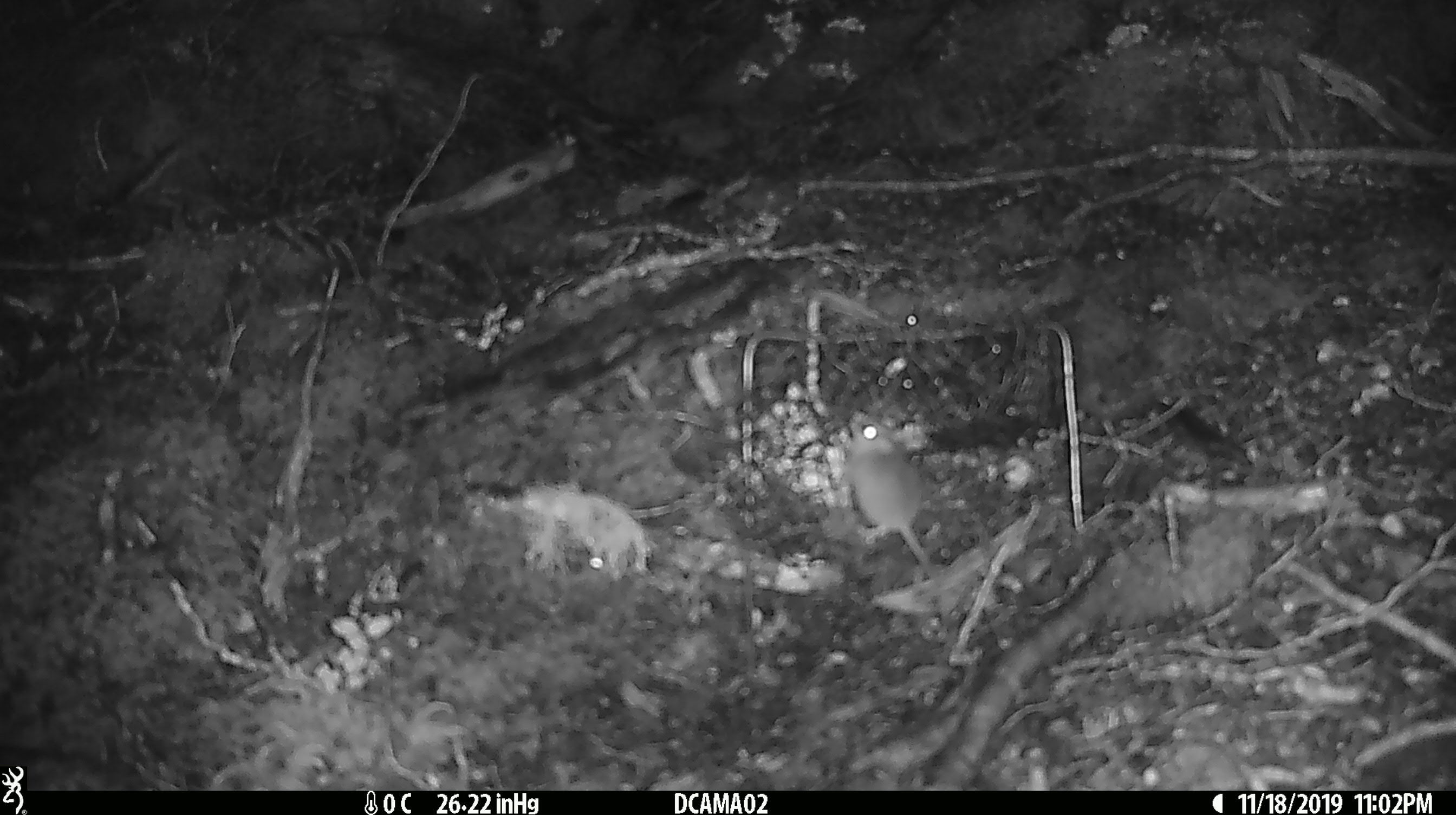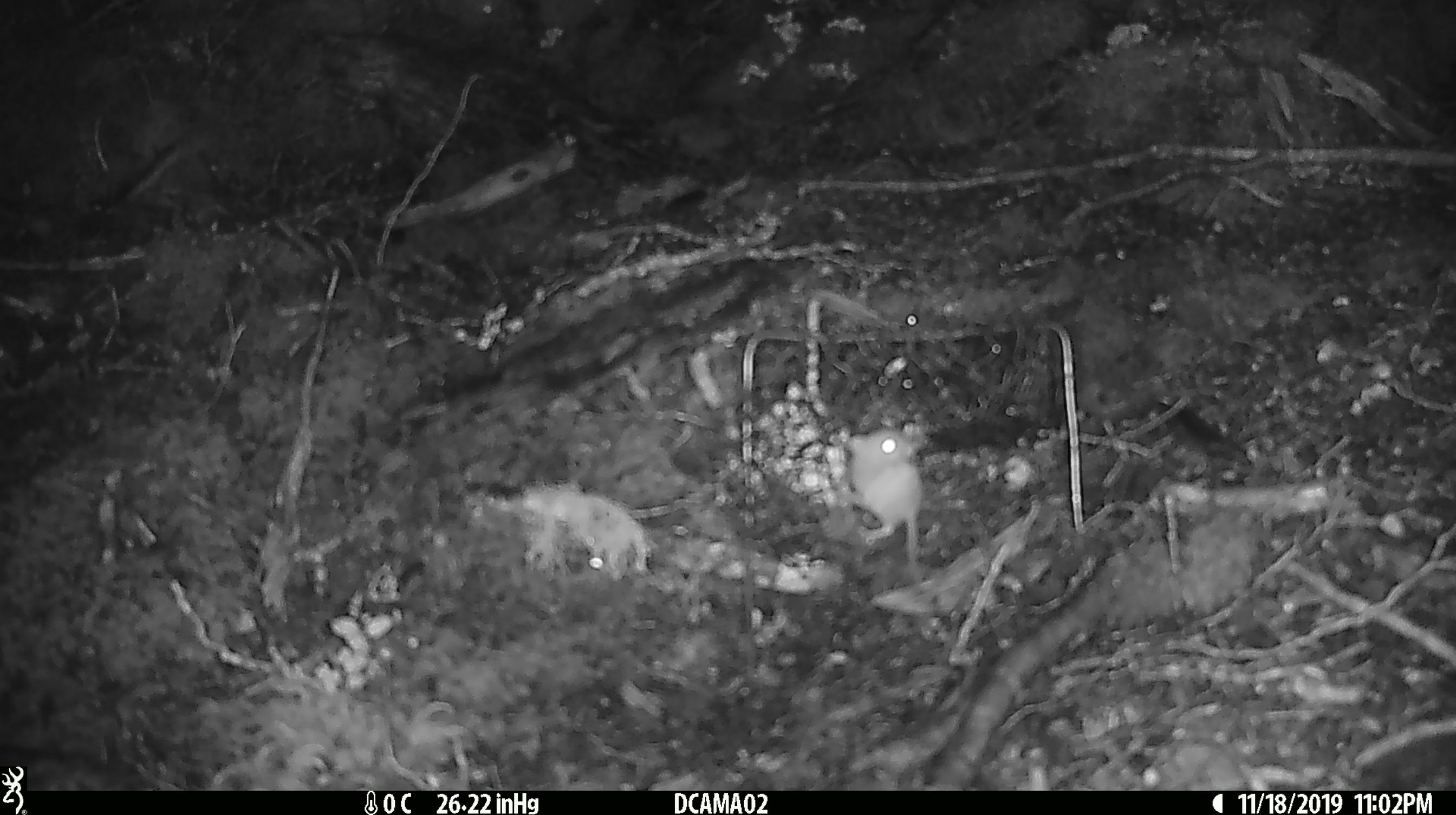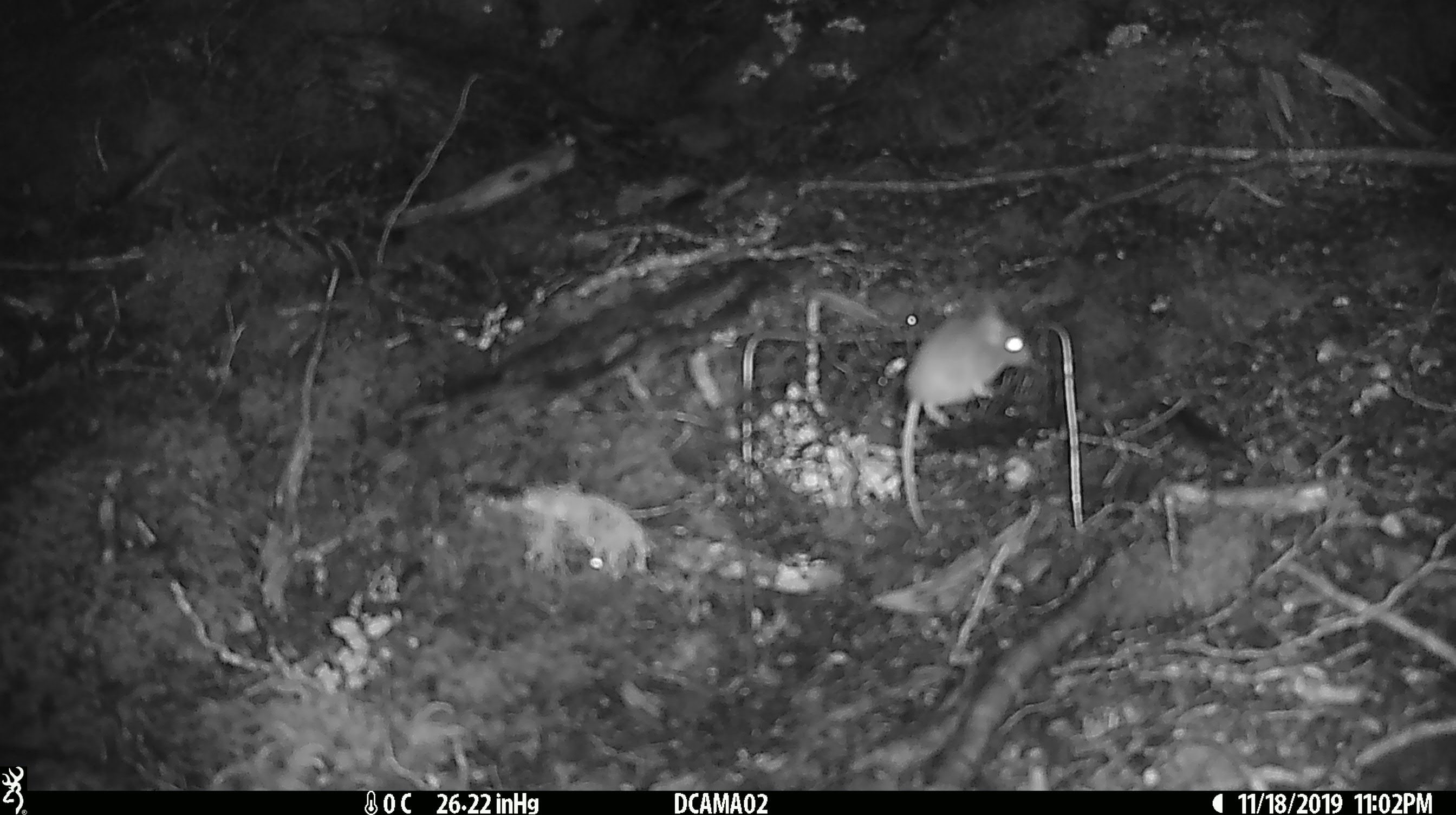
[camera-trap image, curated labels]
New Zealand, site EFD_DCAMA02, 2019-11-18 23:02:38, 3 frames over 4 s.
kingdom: Animalia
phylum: Chordata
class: Mammalia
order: Rodentia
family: Muridae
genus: Mus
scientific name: Mus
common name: mouse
Mouse (Mus).